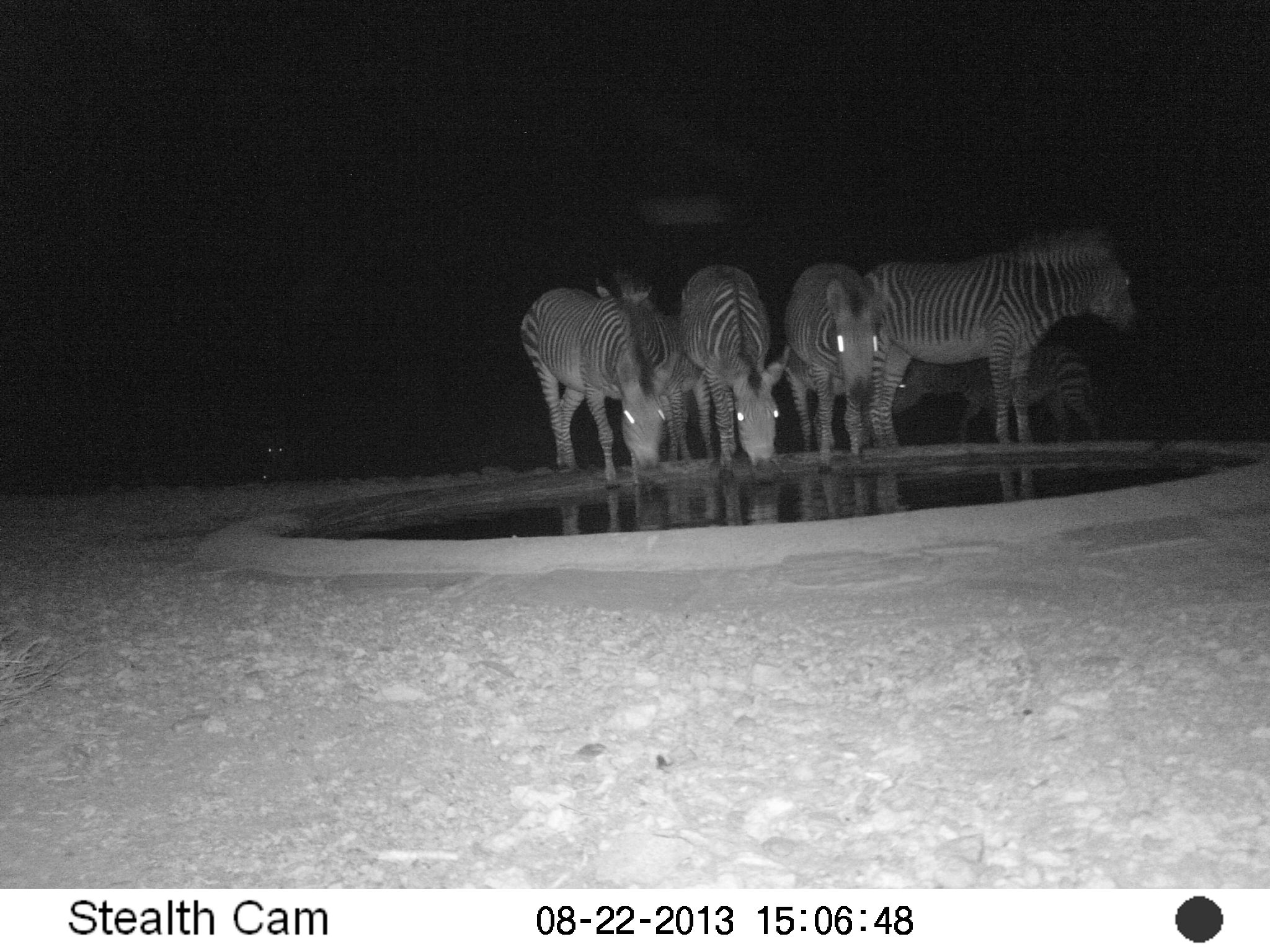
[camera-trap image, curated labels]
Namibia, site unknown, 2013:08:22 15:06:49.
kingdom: Animalia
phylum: Chordata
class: Mammalia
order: Perissodactyla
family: Equidae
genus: Equus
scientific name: Equus zebra hartmannae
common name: hartmann's mountain zebra